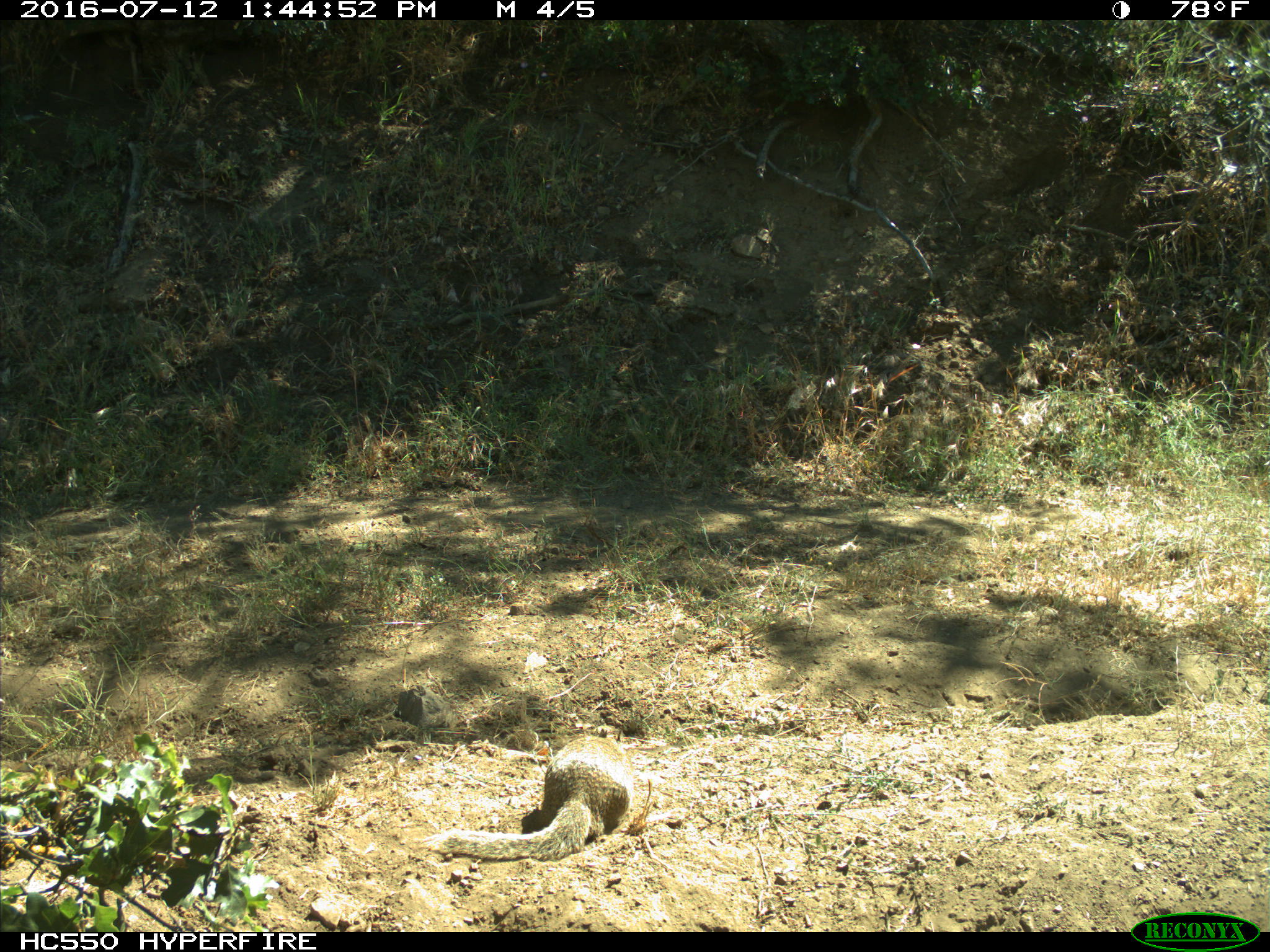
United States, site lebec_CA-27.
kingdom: Animalia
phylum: Chordata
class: Mammalia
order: Rodentia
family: Sciuridae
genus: Otospermophilus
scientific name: Otospermophilus beecheyi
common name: california ground squirrel